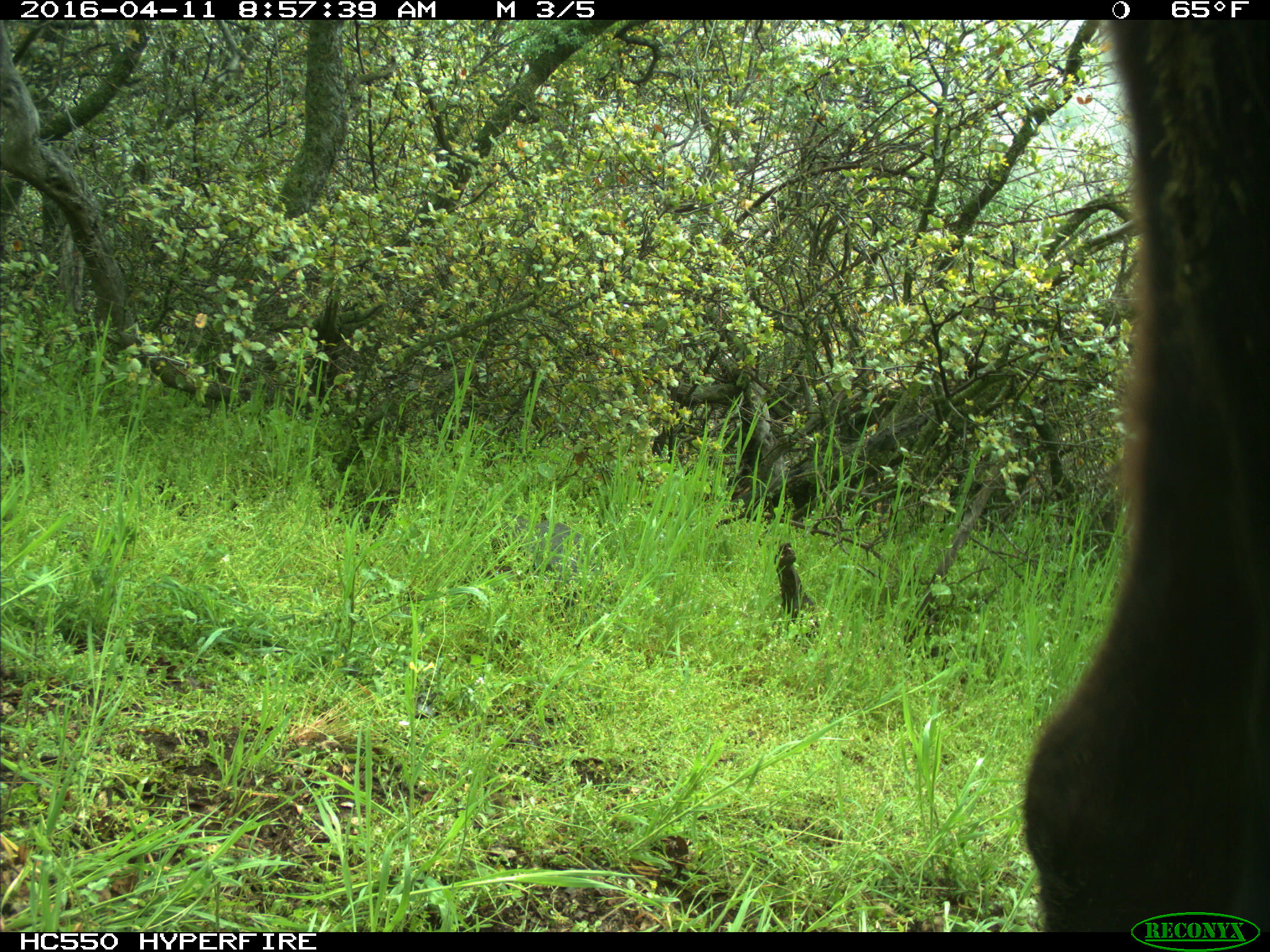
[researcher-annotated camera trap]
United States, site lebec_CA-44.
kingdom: Animalia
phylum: Chordata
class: Mammalia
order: Artiodactyla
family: Bovidae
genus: Bos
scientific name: Bos taurus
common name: domestic cow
Bos taurus (domestic cow).